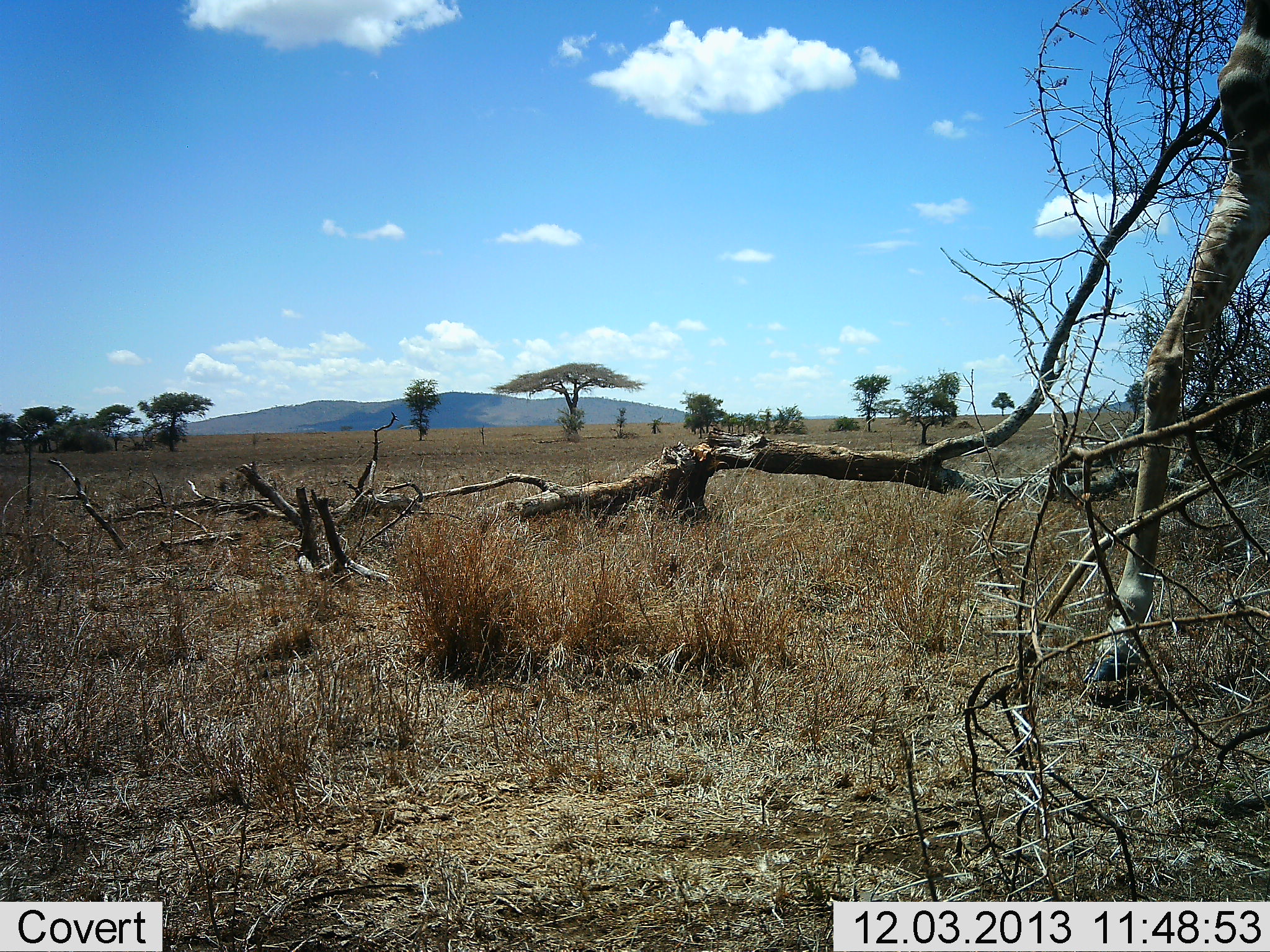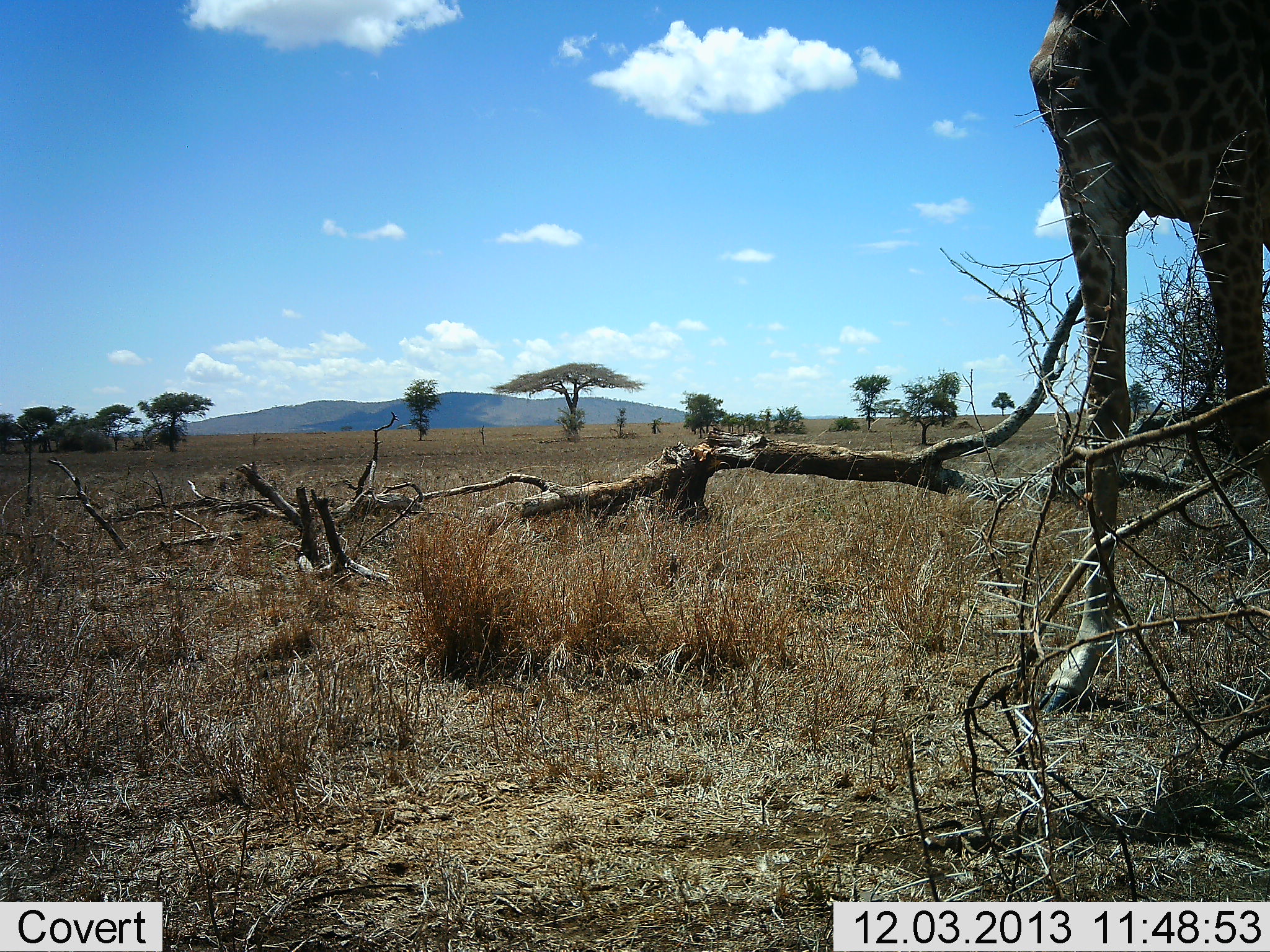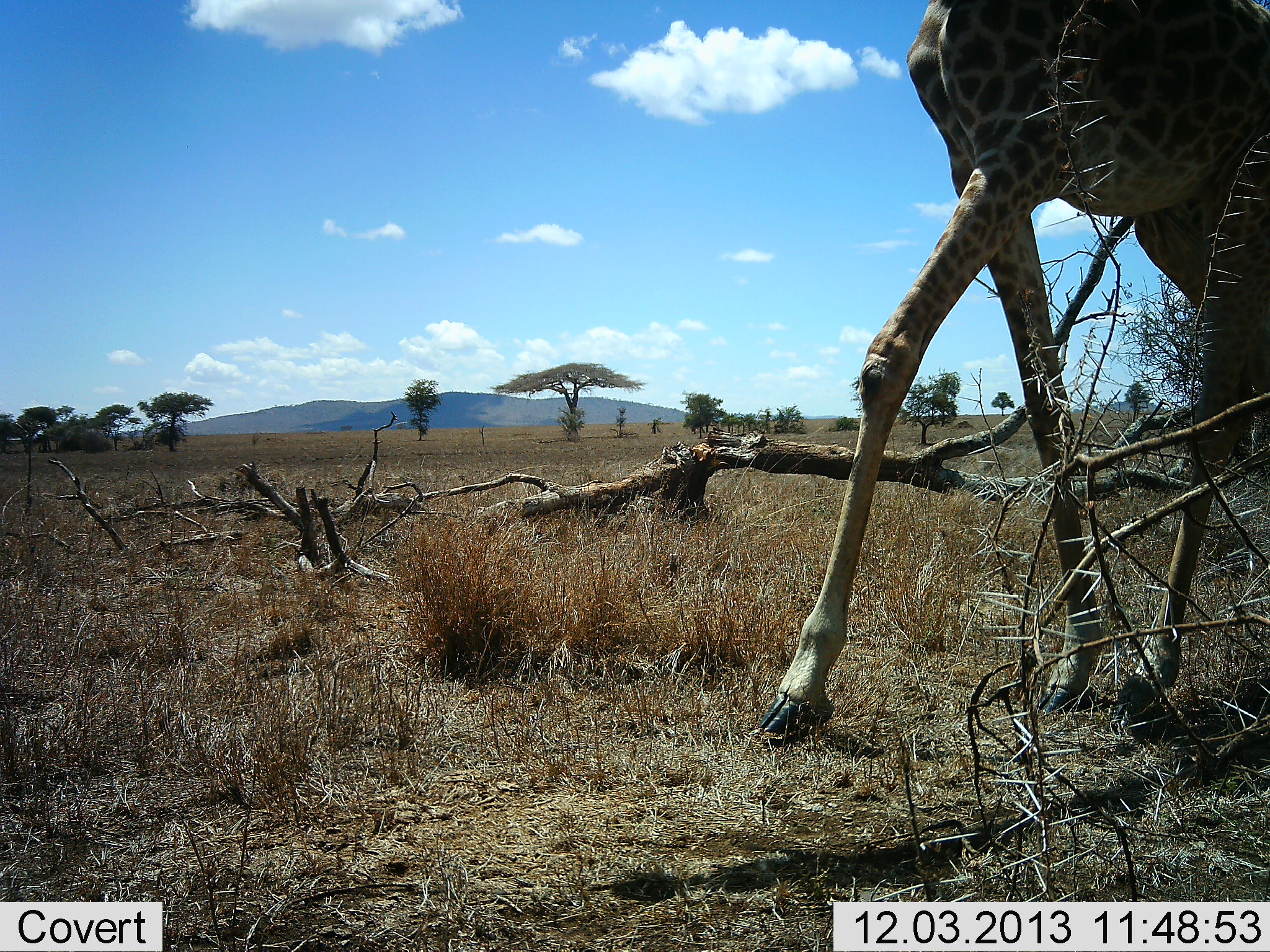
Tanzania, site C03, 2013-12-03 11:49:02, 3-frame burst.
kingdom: Animalia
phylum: Chordata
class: Mammalia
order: Artiodactyla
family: Giraffidae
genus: Giraffa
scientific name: Giraffa camelopardalis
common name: giraffe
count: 1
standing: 20%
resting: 0%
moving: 80%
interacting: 0%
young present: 0%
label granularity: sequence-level